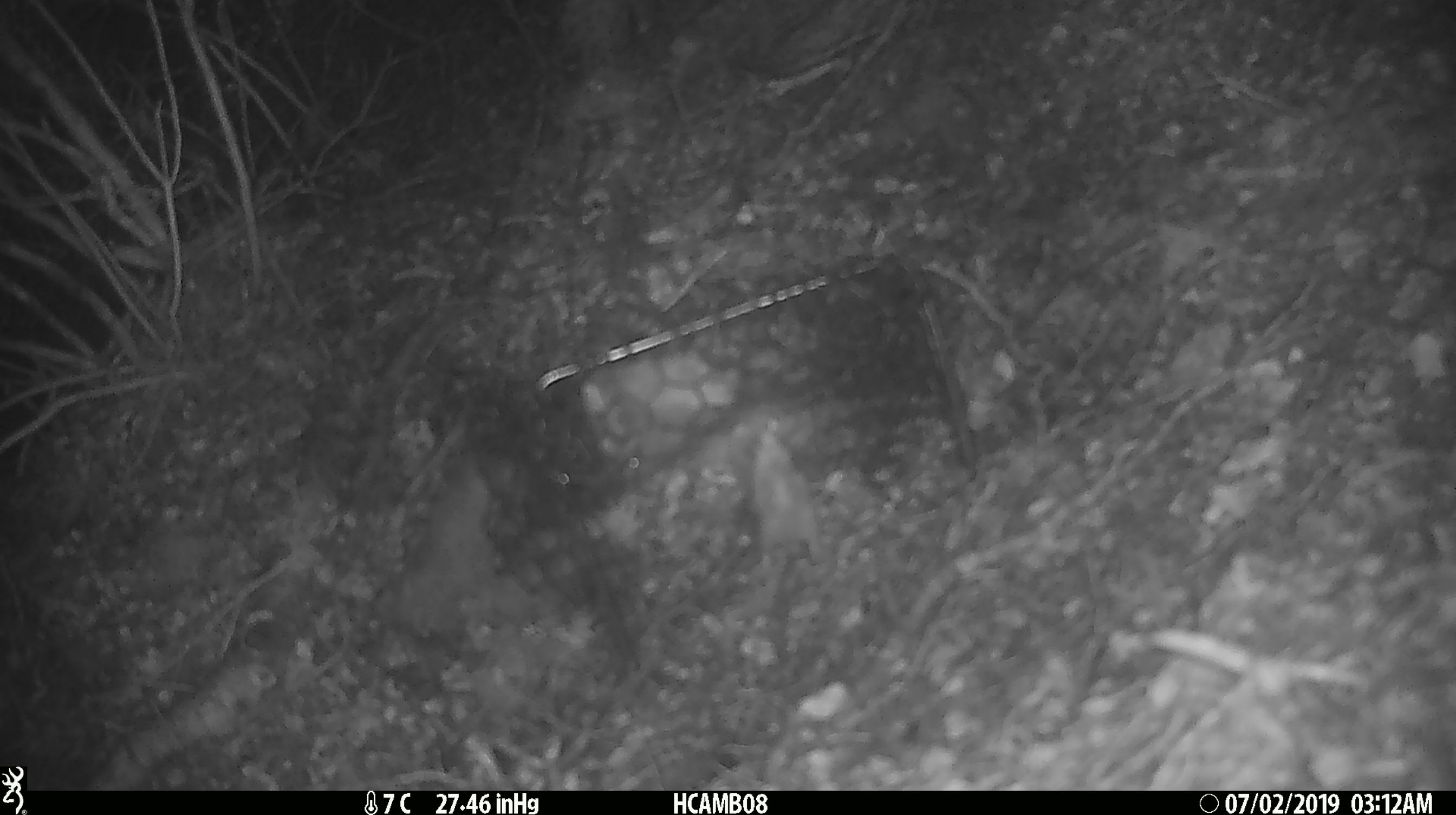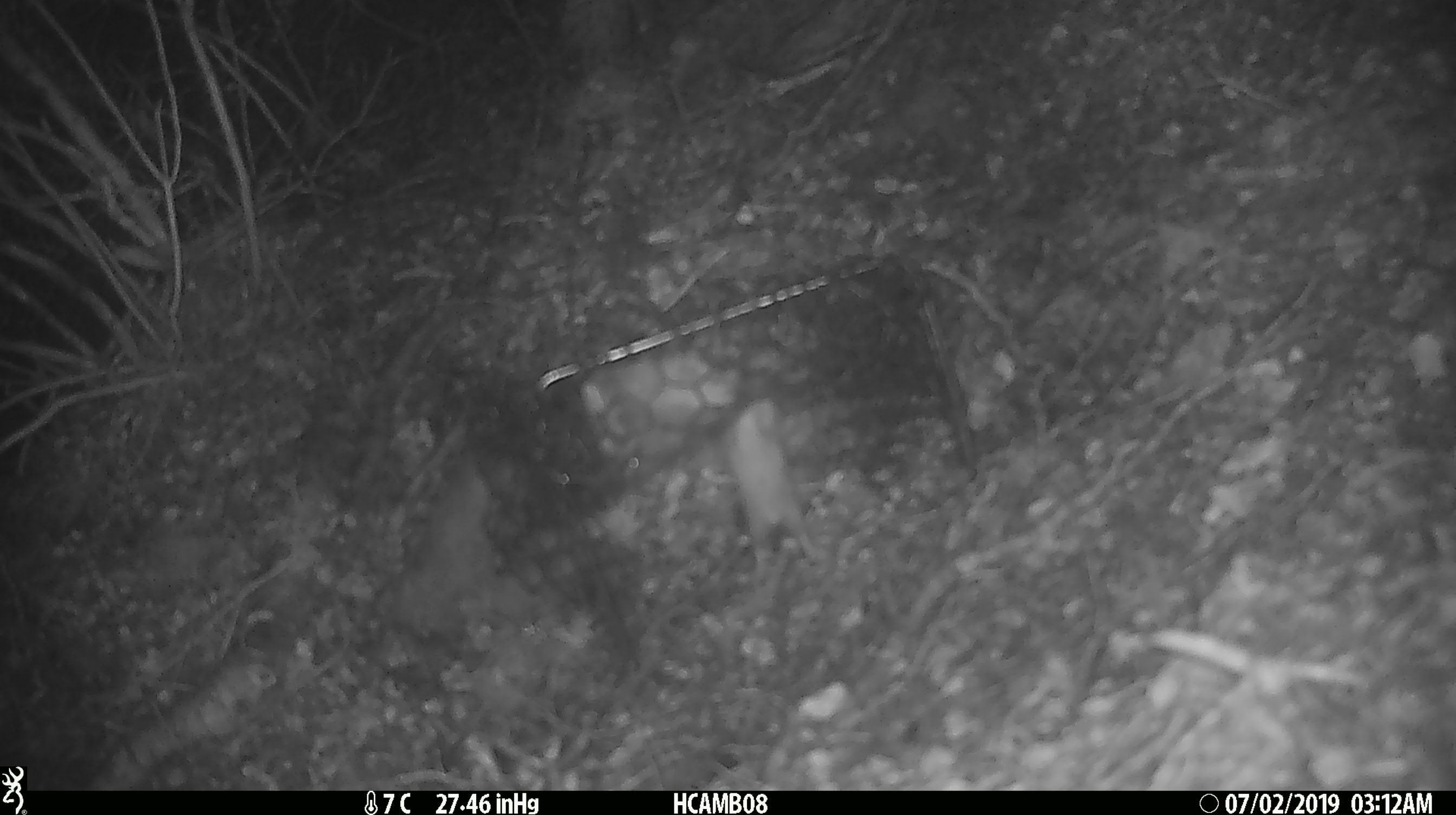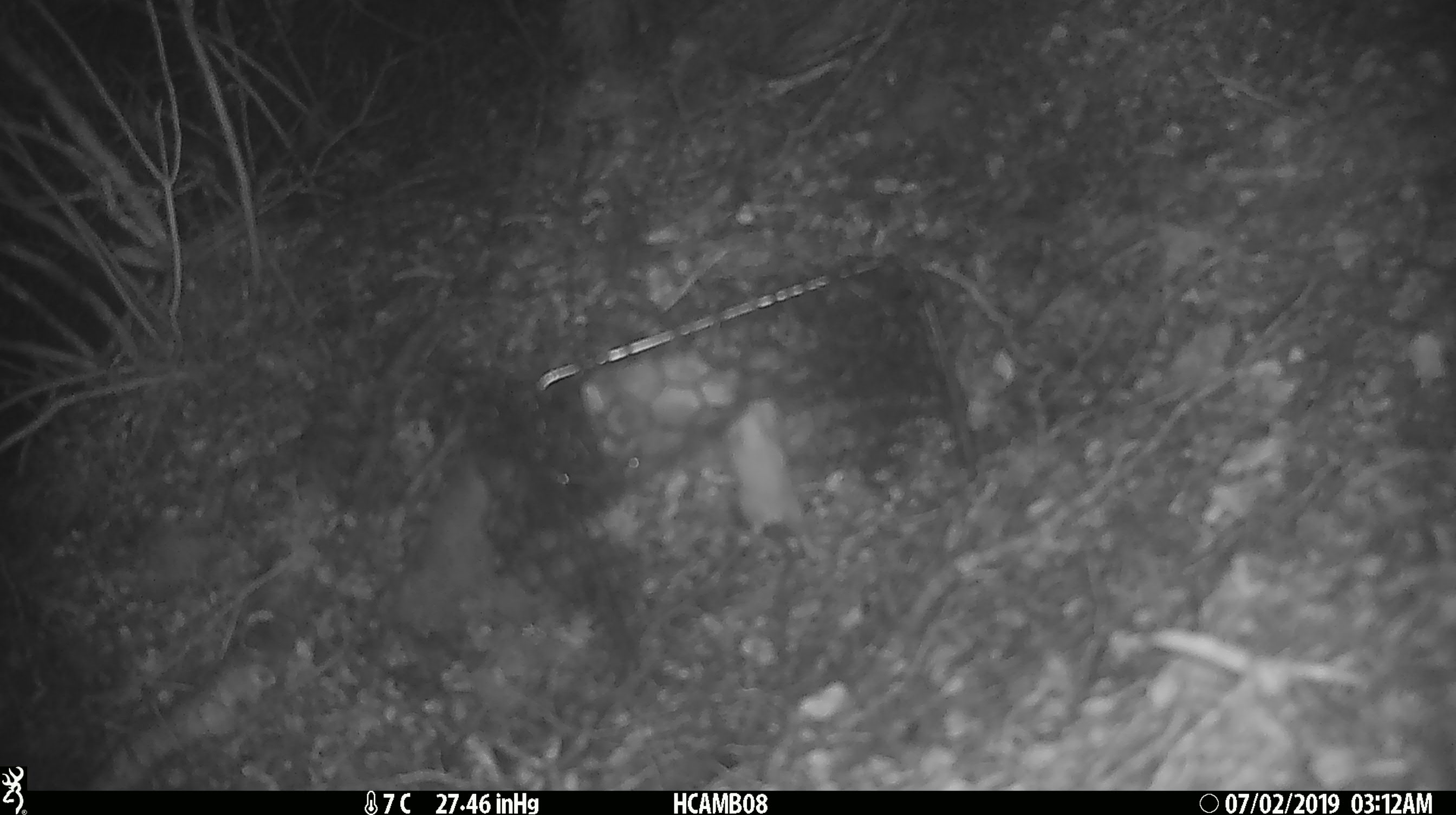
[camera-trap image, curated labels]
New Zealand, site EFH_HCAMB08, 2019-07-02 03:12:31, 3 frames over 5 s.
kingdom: Animalia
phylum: Chordata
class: Mammalia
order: Rodentia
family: Muridae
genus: Mus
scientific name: Mus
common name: mouse